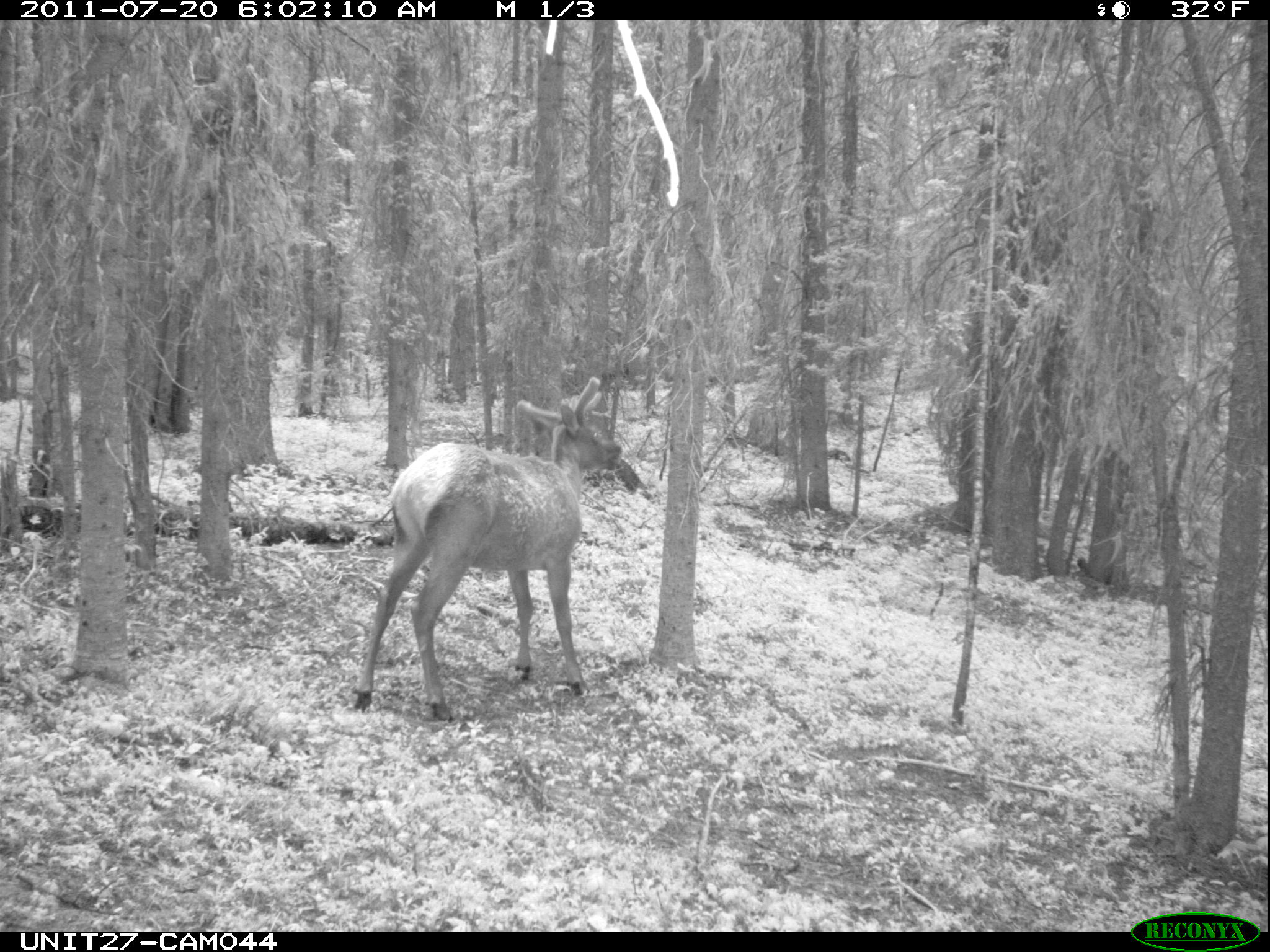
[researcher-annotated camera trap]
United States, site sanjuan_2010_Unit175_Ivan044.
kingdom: Animalia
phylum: Chordata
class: Mammalia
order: Artiodactyla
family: Cervidae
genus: Cervus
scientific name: Cervus elaphus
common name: red deer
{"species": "Cervus elaphus (red deer)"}